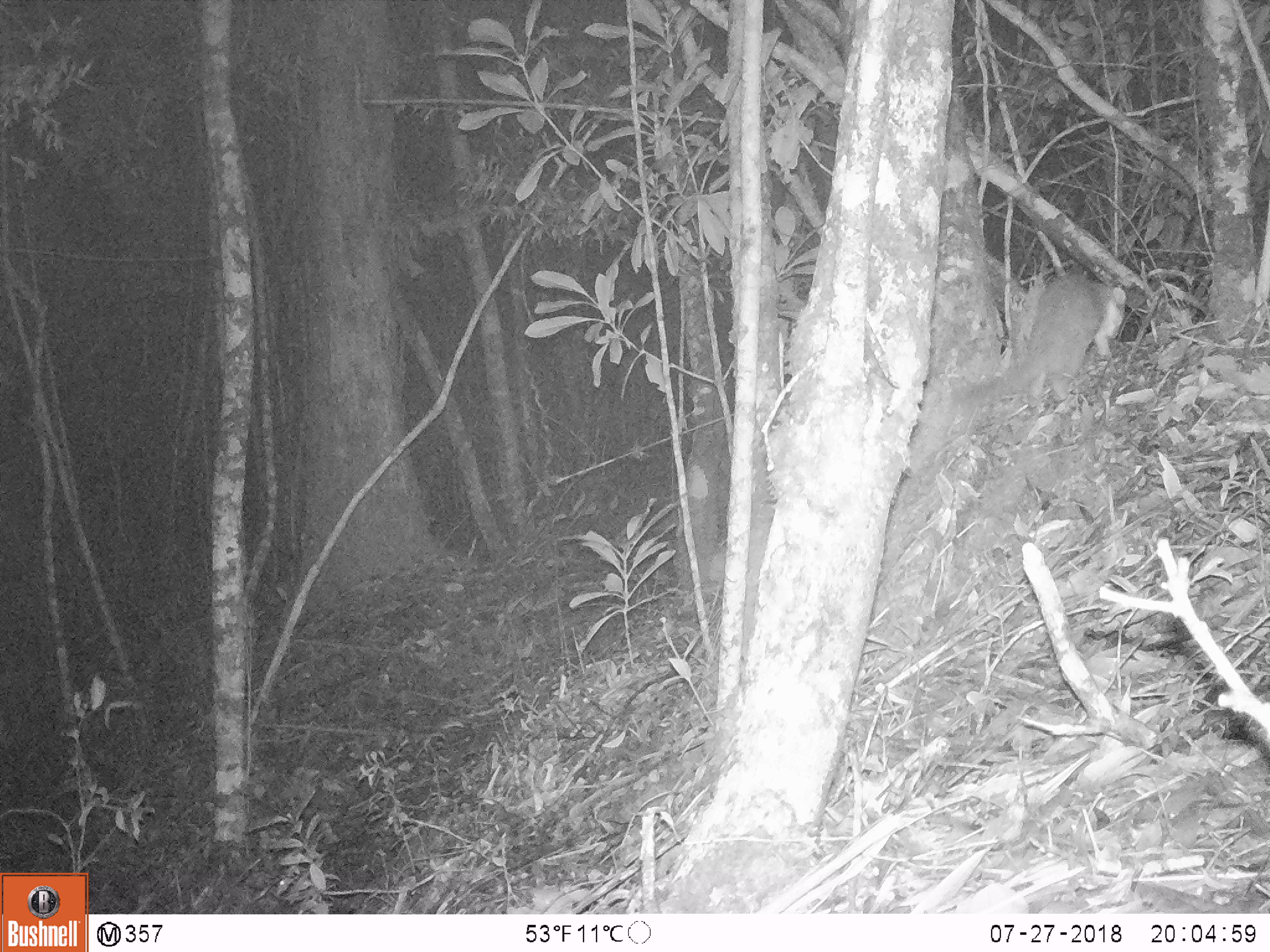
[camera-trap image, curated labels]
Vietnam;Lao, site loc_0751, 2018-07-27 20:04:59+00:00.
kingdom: Animalia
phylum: Chordata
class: Mammalia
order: Carnivora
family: Mustelidae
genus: Melogale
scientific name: Melogale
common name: ferret badger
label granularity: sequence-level